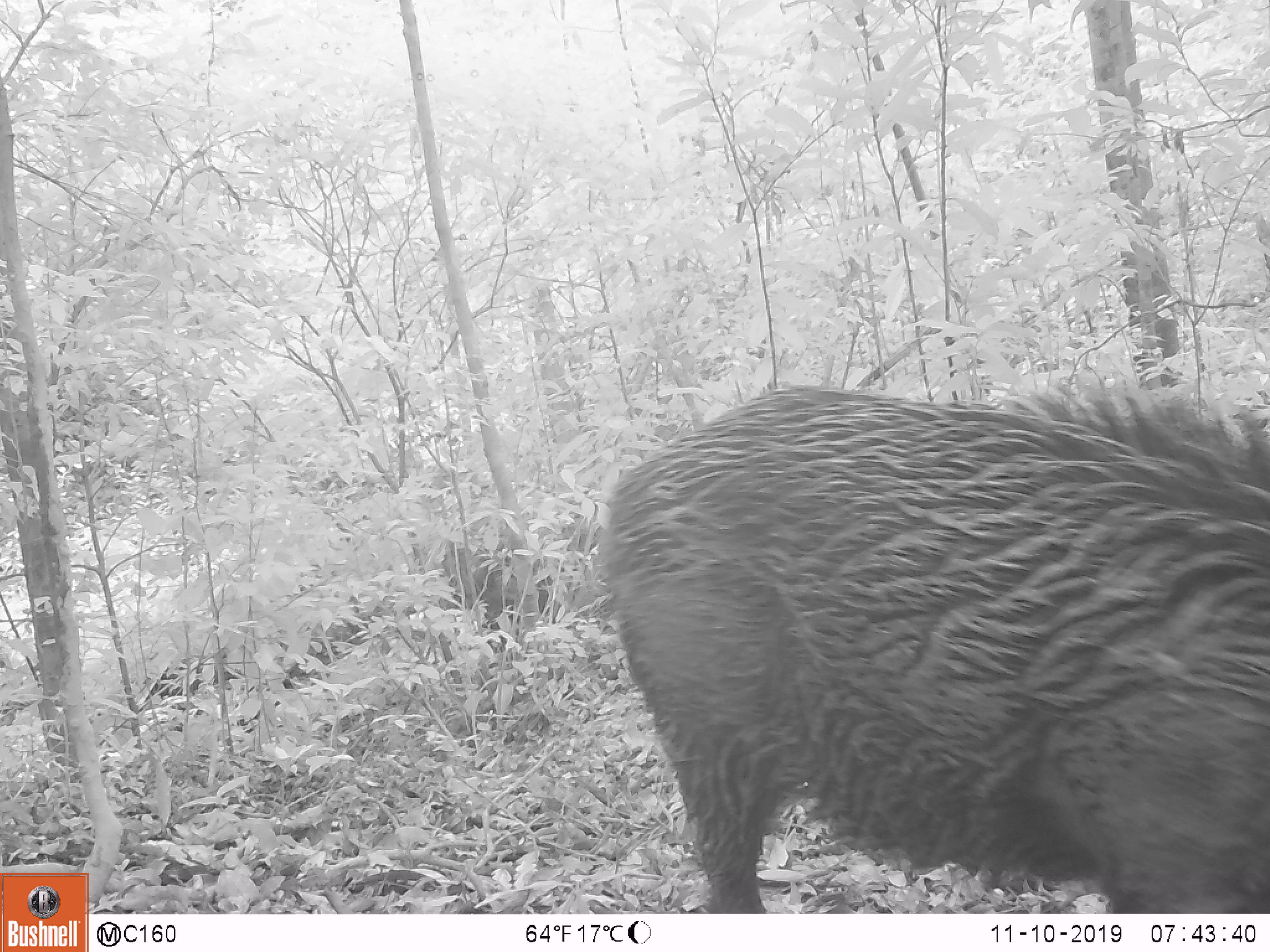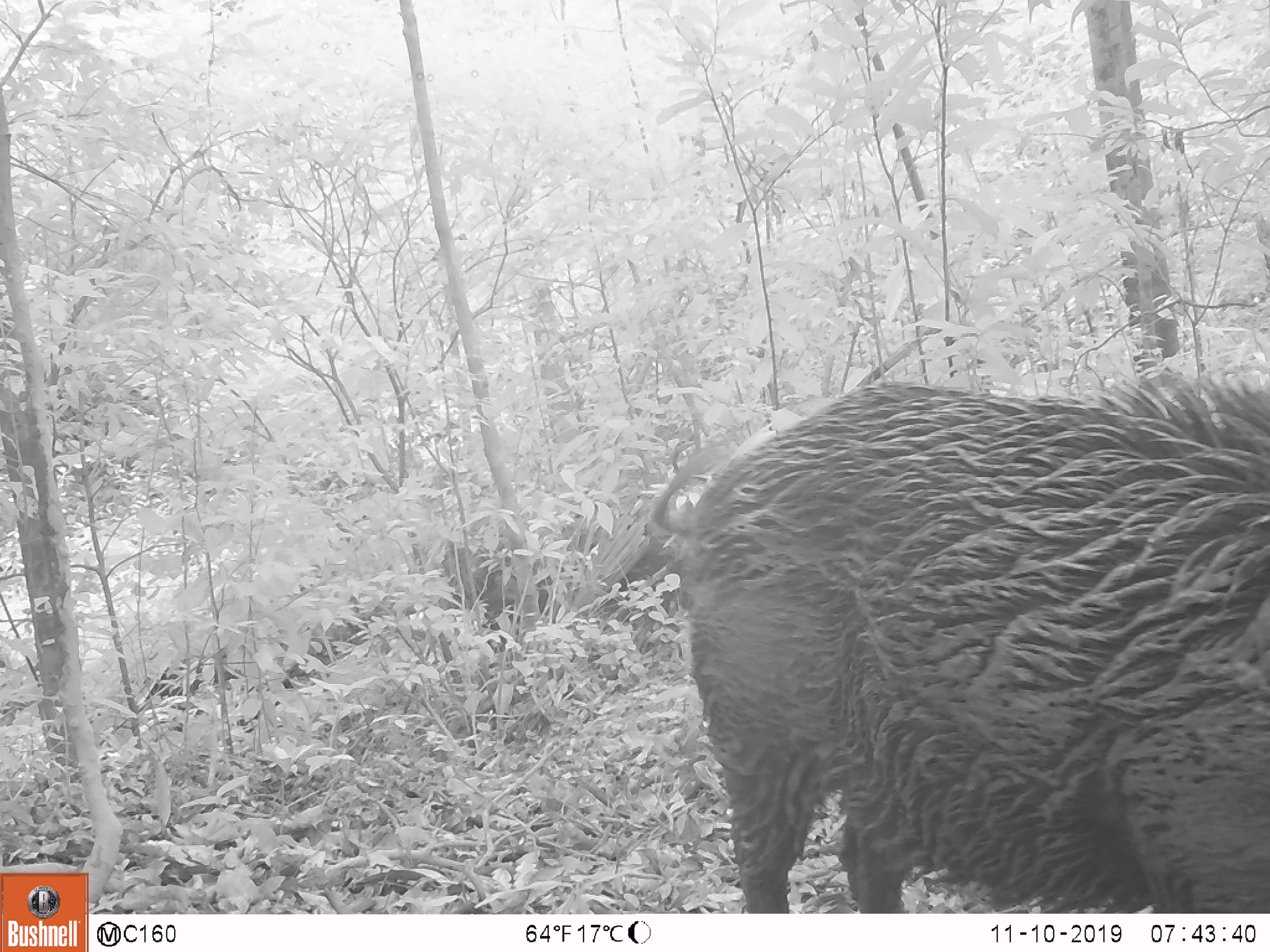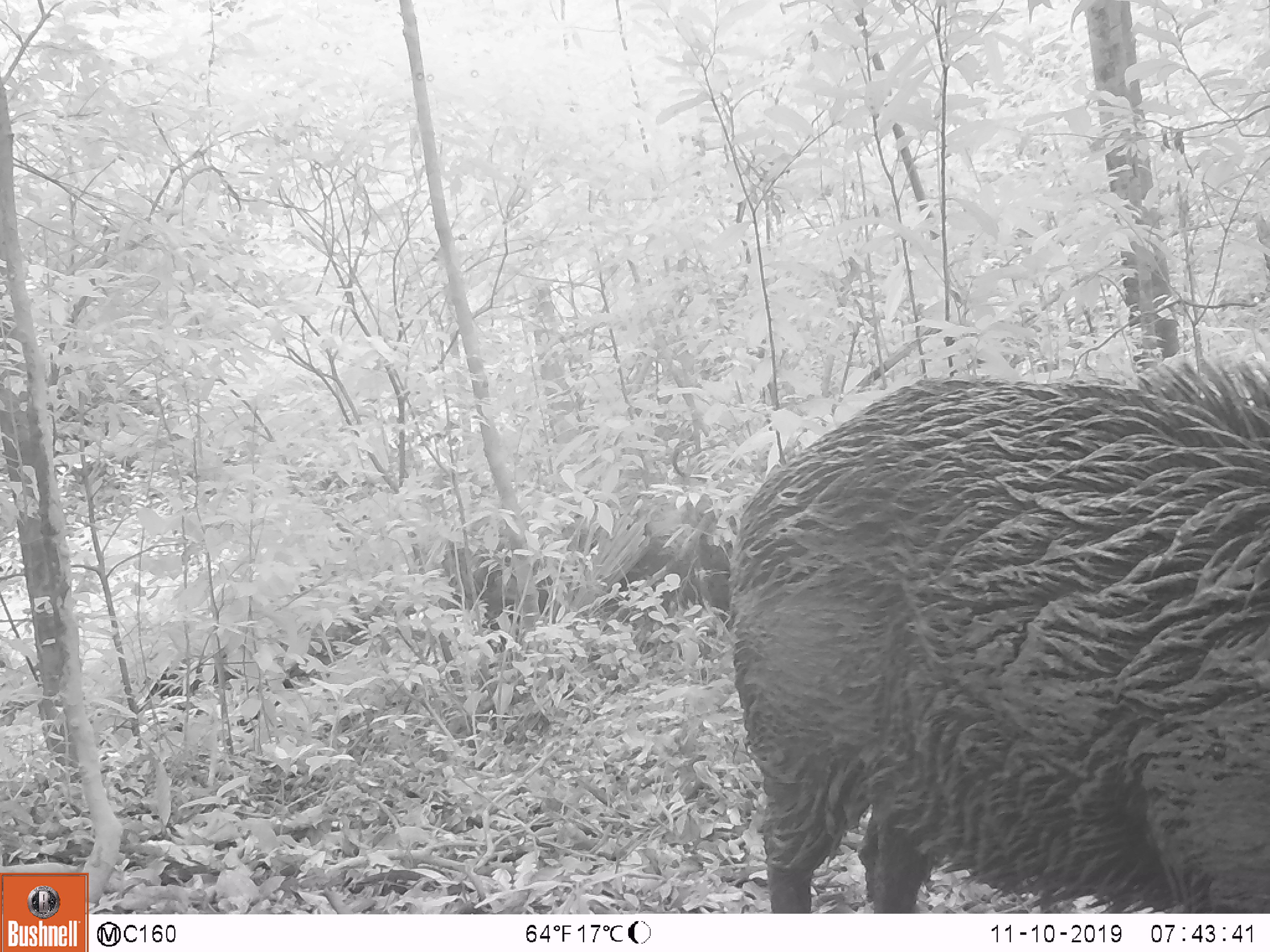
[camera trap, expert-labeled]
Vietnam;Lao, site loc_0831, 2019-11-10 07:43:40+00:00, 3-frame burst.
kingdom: Animalia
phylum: Chordata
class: Mammalia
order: Artiodactyla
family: Suidae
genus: Sus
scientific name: Sus scrofa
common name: eurasian wild pig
Eurasian wild pig (Sus scrofa). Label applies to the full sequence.